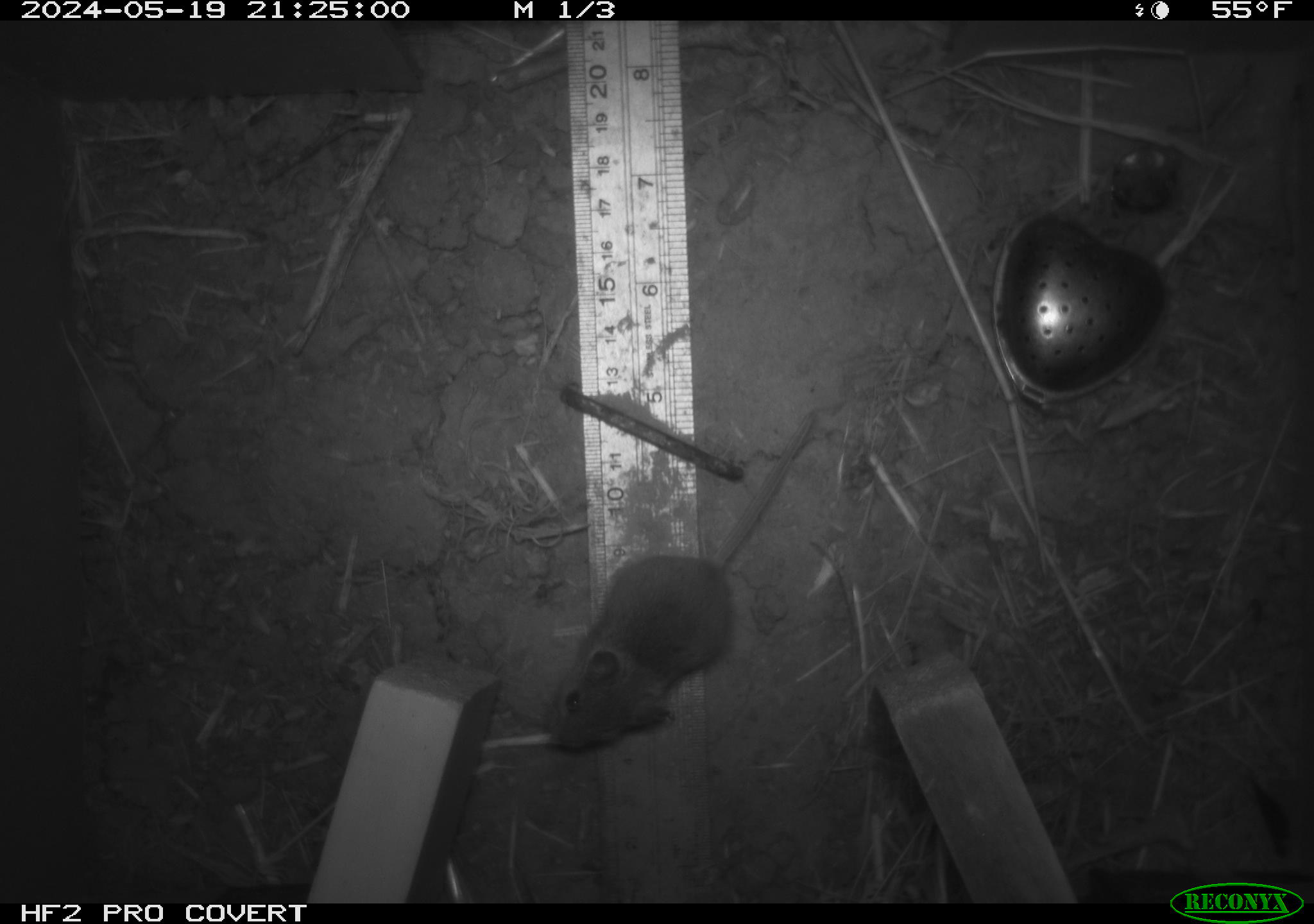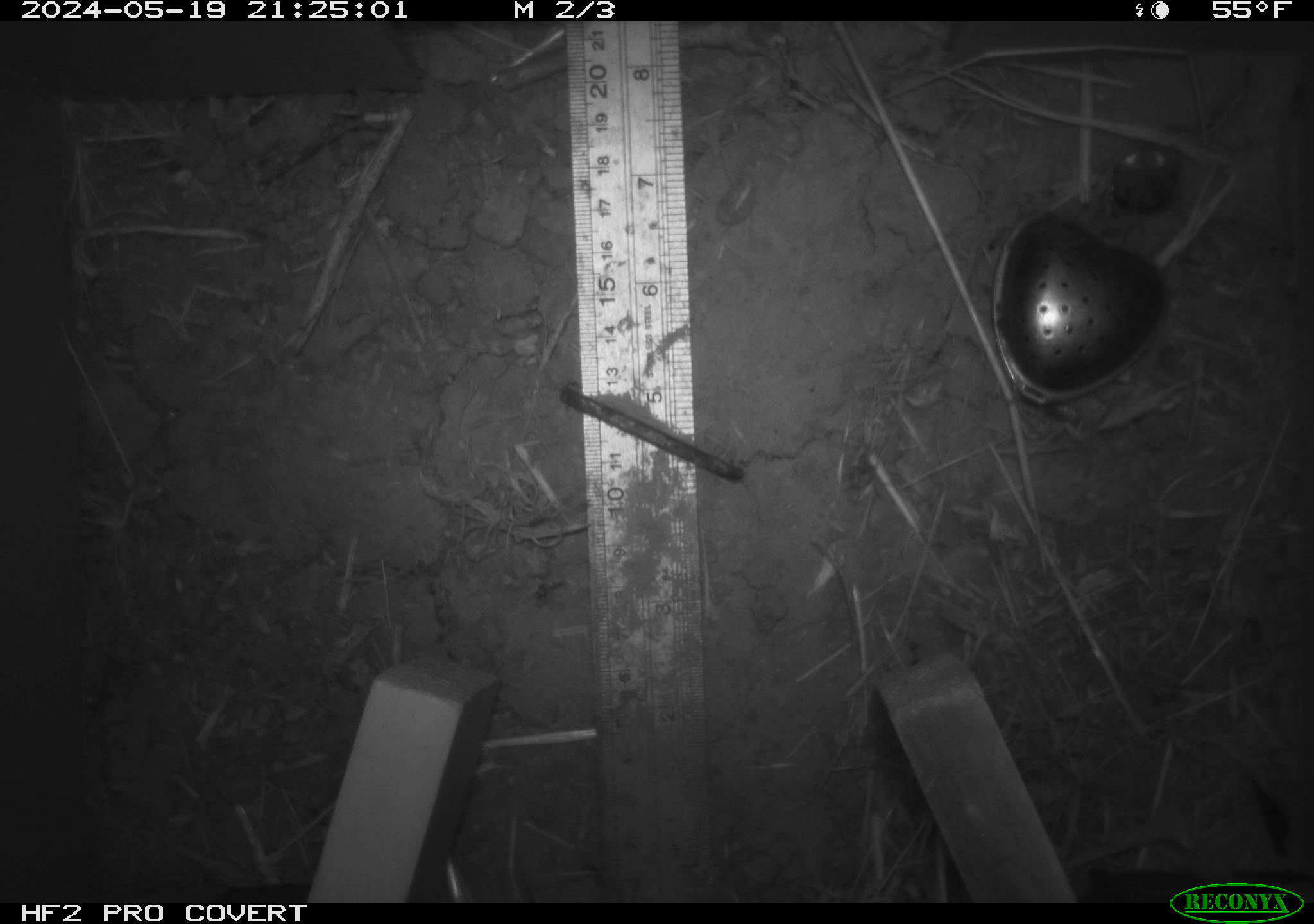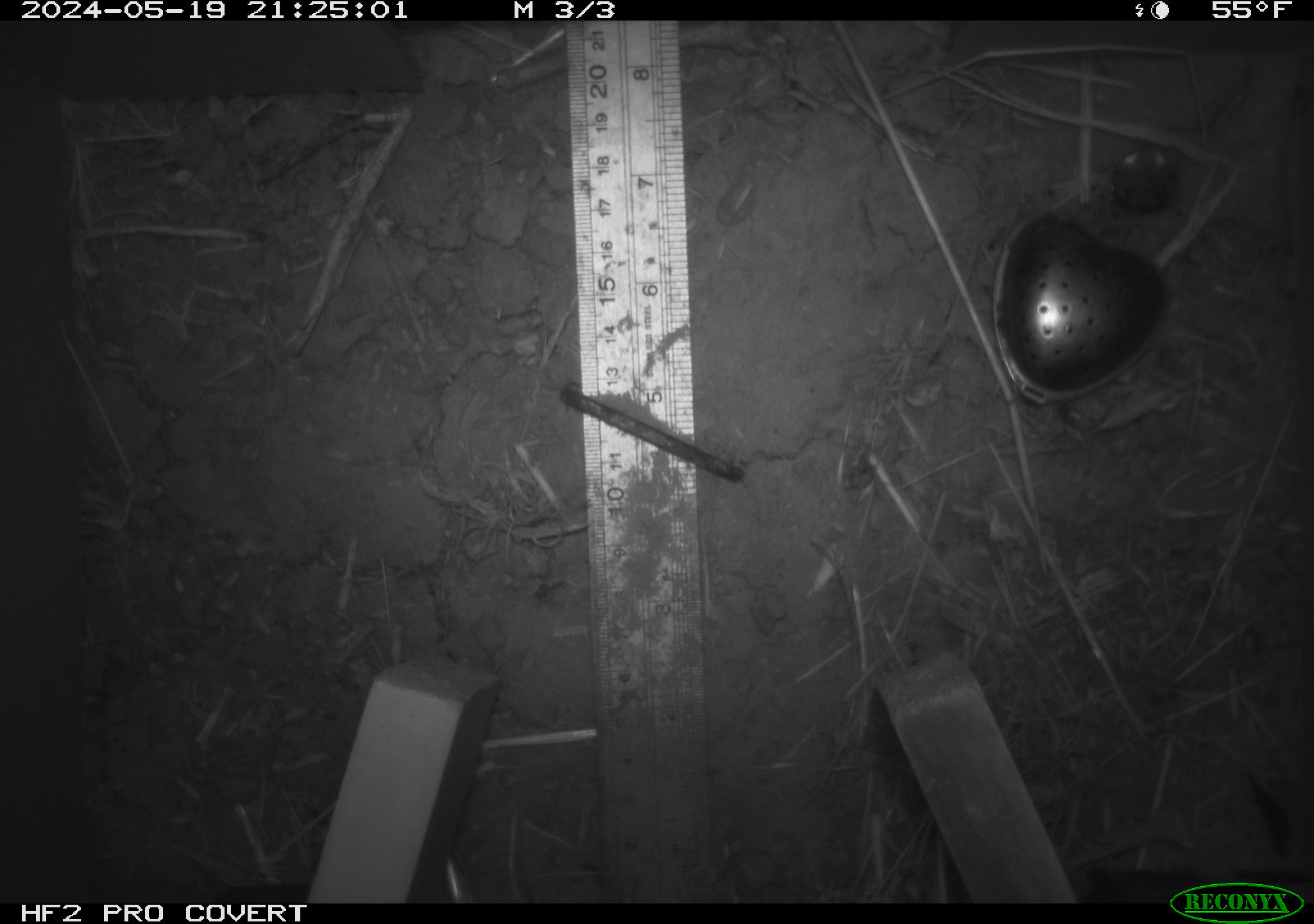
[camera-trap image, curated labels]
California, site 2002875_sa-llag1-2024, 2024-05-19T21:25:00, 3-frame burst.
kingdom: Animalia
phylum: Chordata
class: Mammalia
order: Rodentia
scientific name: Rodentia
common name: mouse species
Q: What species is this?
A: Mouse species (Rodentia).